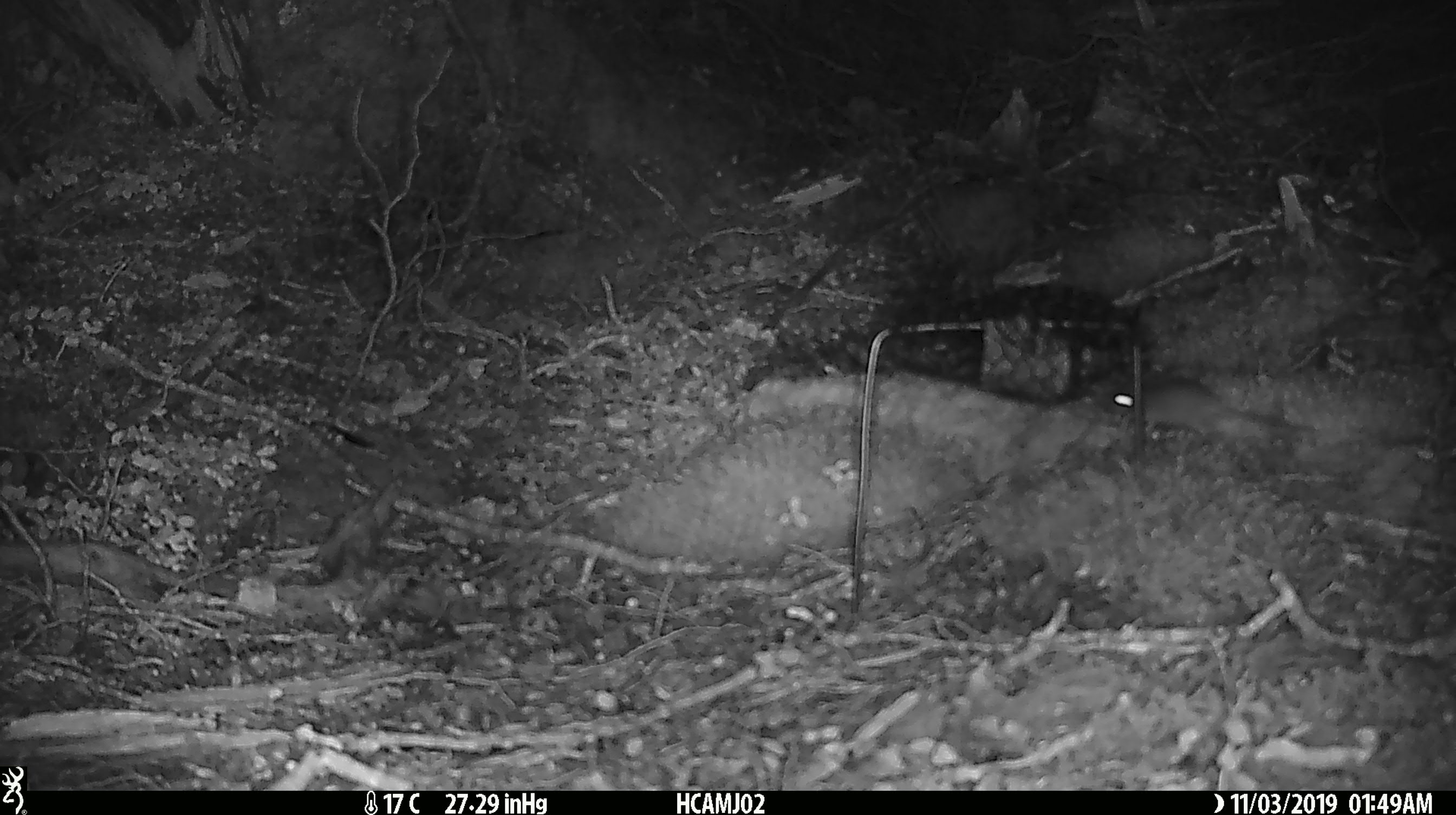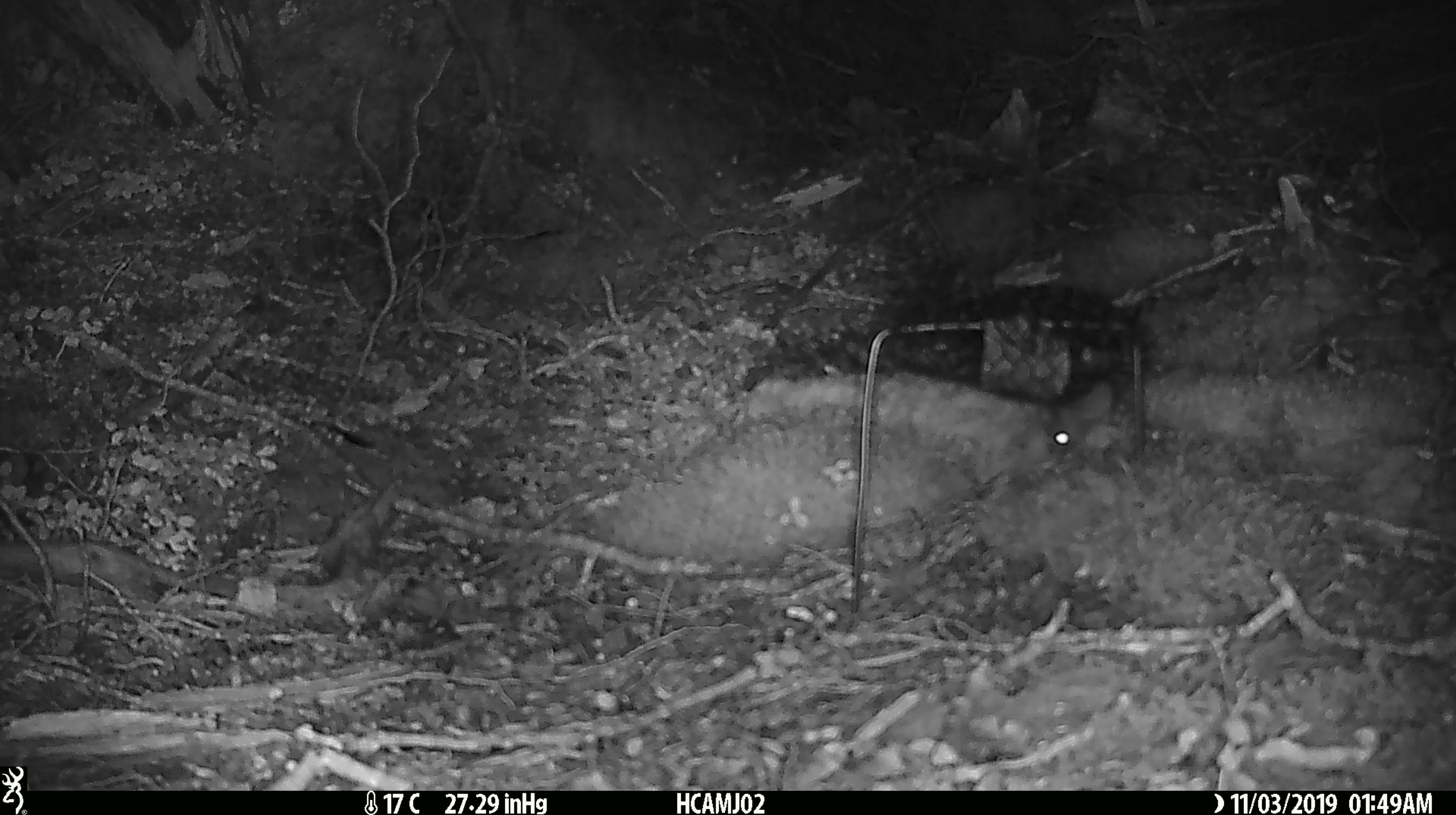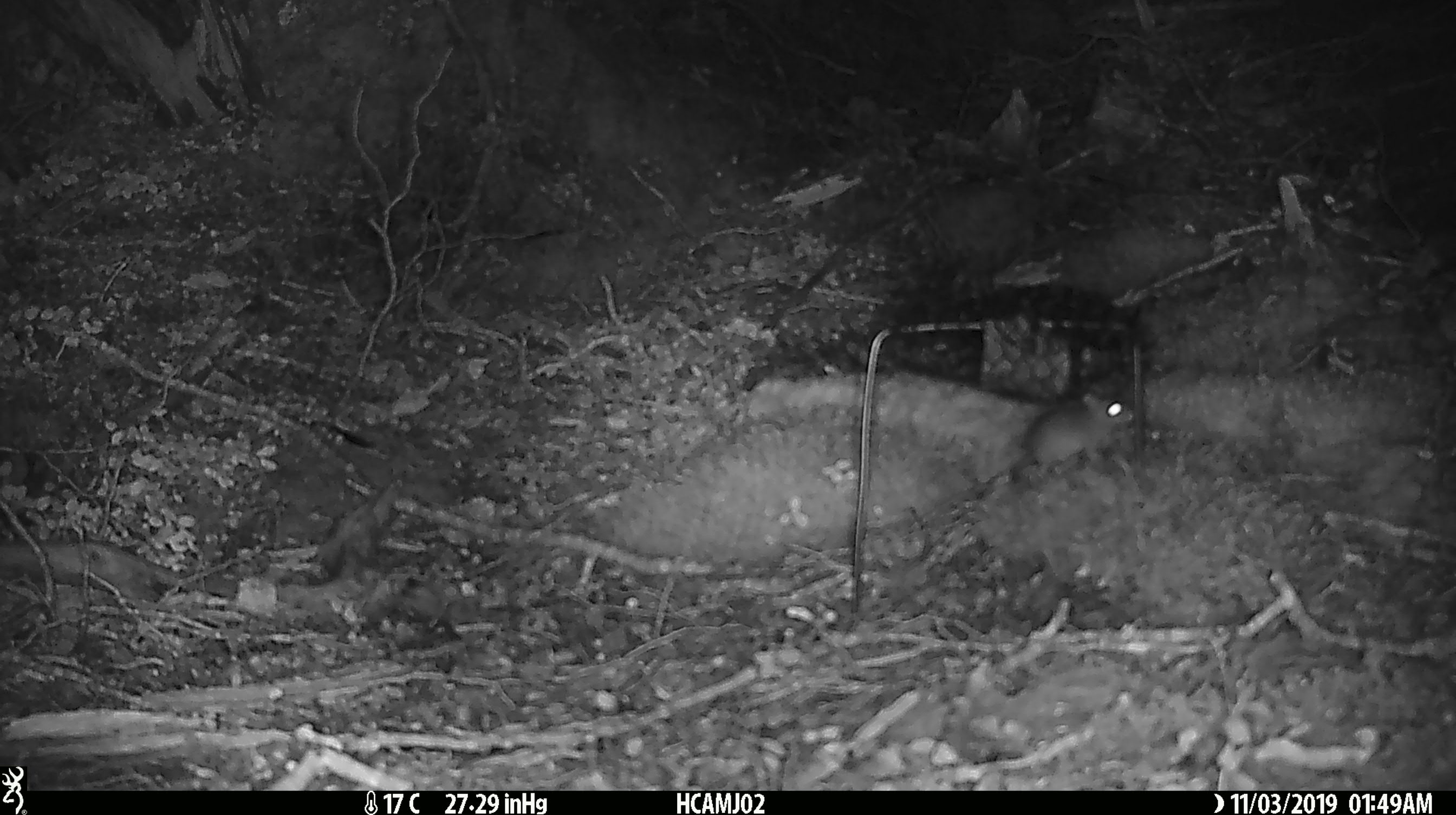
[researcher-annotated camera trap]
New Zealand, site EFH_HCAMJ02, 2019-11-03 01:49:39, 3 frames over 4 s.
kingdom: Animalia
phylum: Chordata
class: Mammalia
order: Rodentia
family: Muridae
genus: Mus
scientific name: Mus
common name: mouse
Mouse (Mus).